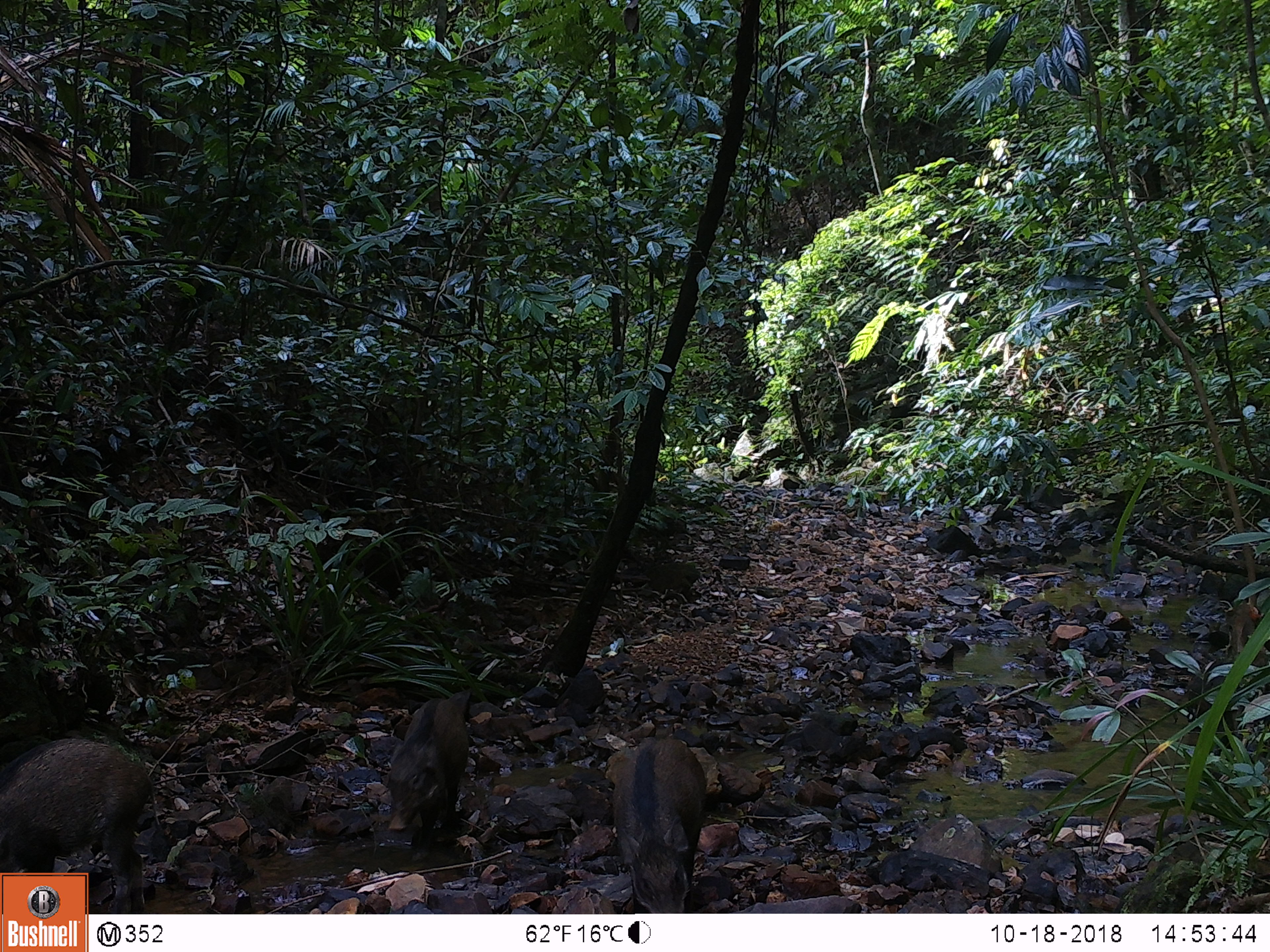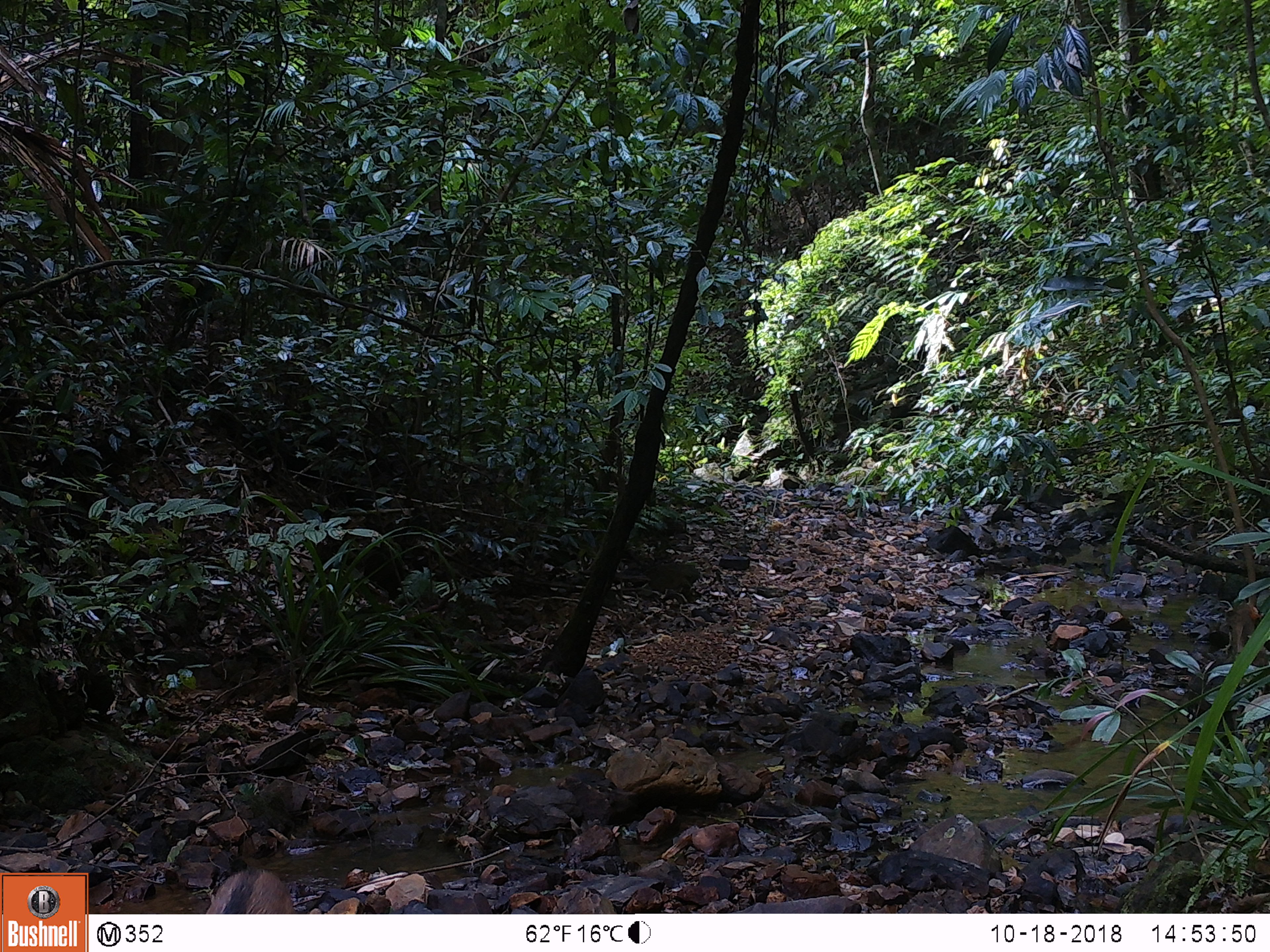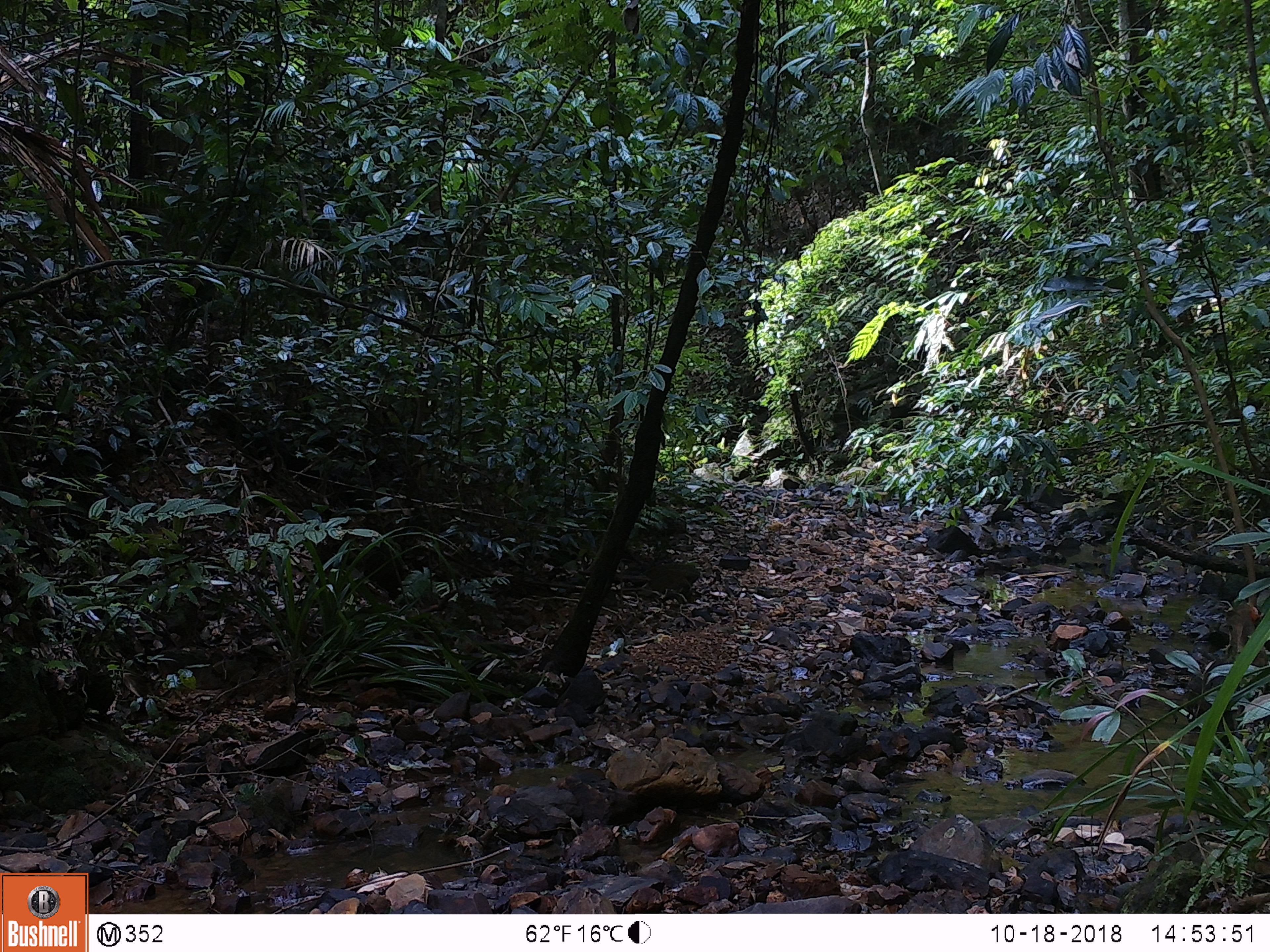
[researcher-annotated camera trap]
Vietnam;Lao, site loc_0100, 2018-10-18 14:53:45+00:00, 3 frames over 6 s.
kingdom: Animalia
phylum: Chordata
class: Mammalia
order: Artiodactyla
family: Suidae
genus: Sus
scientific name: Sus scrofa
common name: eurasian wild pig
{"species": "eurasian wild pig (Sus scrofa)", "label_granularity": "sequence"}